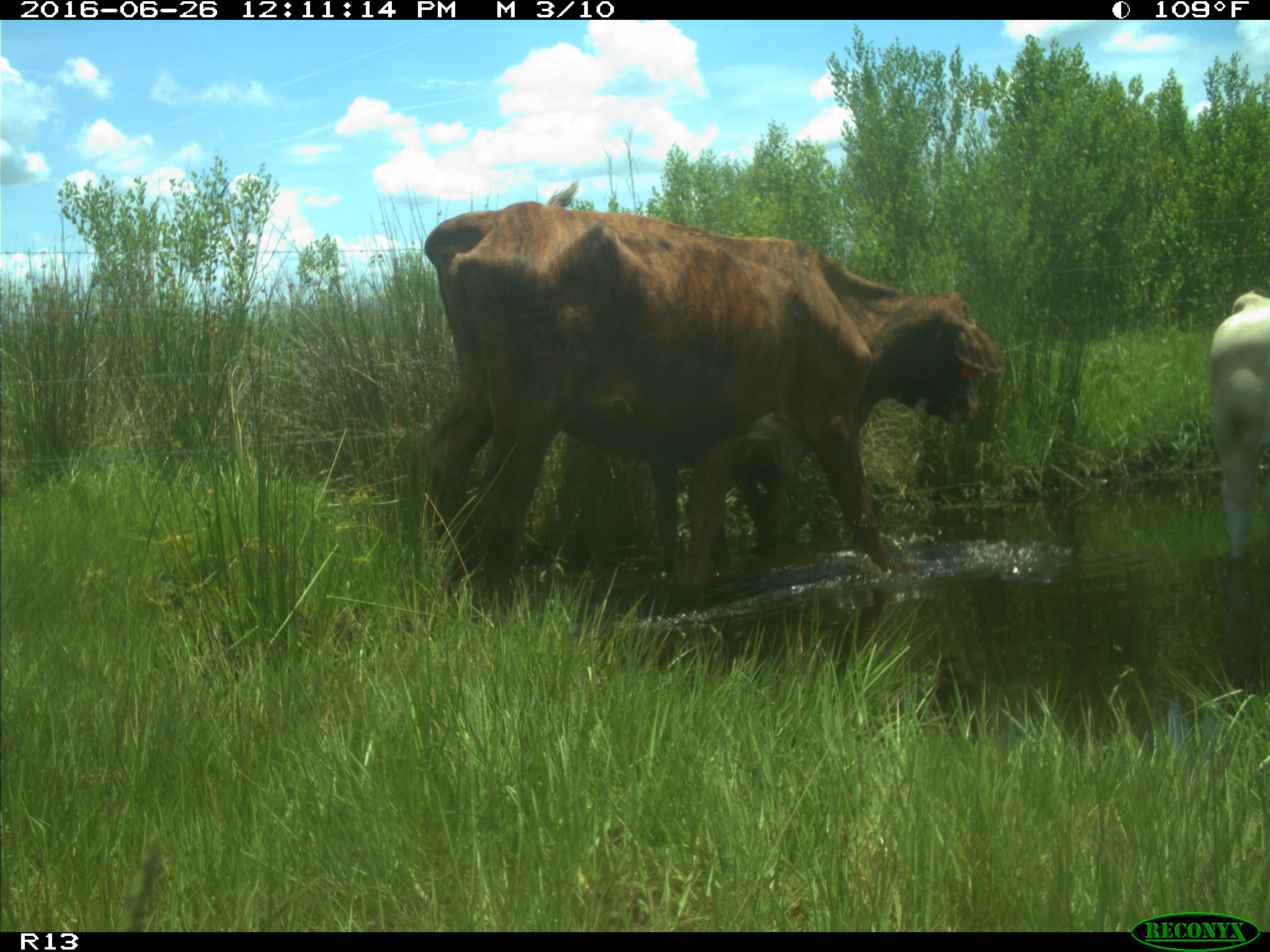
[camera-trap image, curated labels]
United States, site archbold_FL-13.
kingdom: Animalia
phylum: Chordata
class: Mammalia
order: Artiodactyla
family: Bovidae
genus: Bos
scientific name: Bos taurus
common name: domestic cow